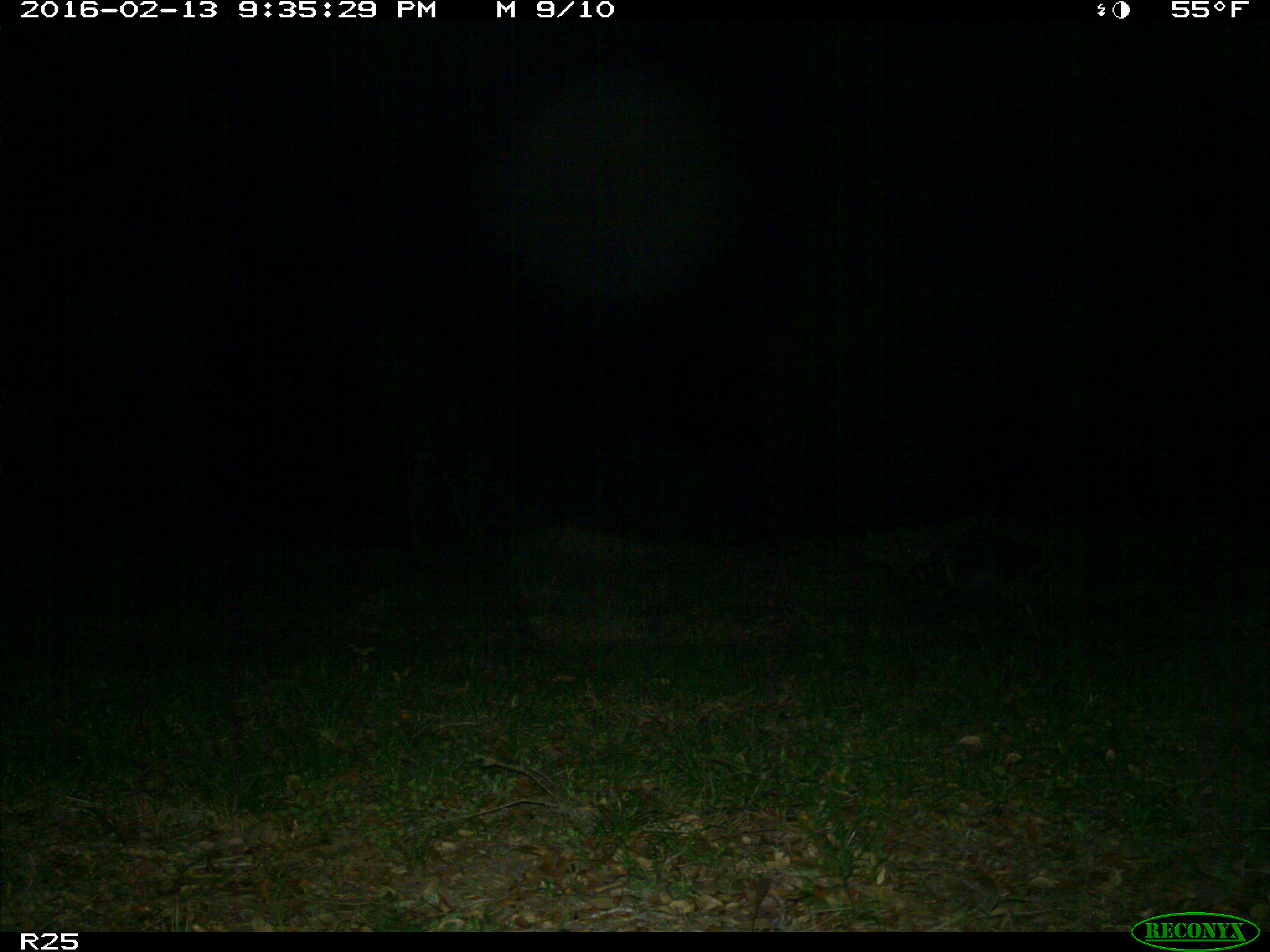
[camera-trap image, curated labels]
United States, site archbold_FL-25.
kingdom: Animalia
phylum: Chordata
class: Mammalia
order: Carnivora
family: Procyonidae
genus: Procyon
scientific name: Procyon lotor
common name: common raccoon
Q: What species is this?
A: Procyon lotor (common raccoon).